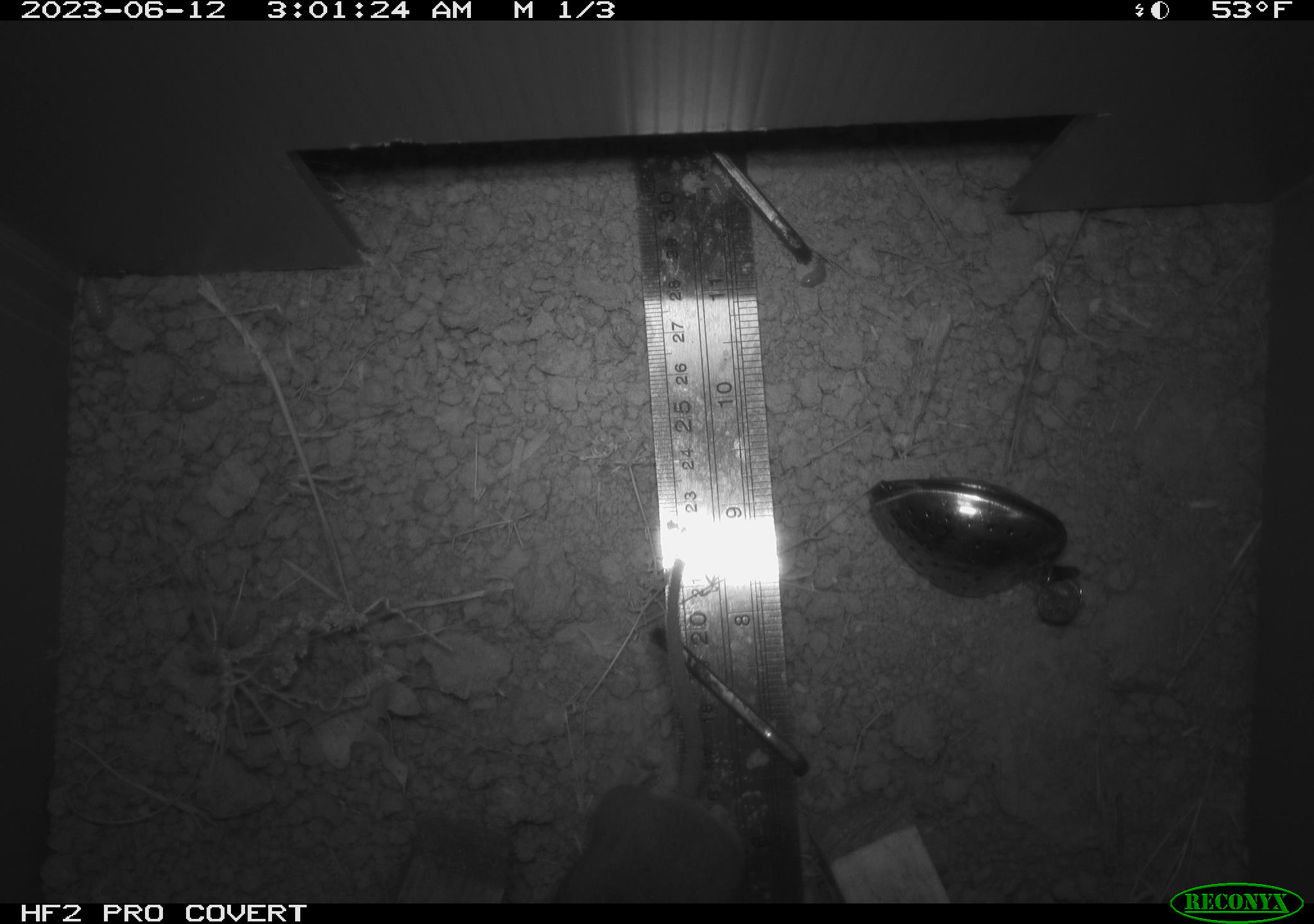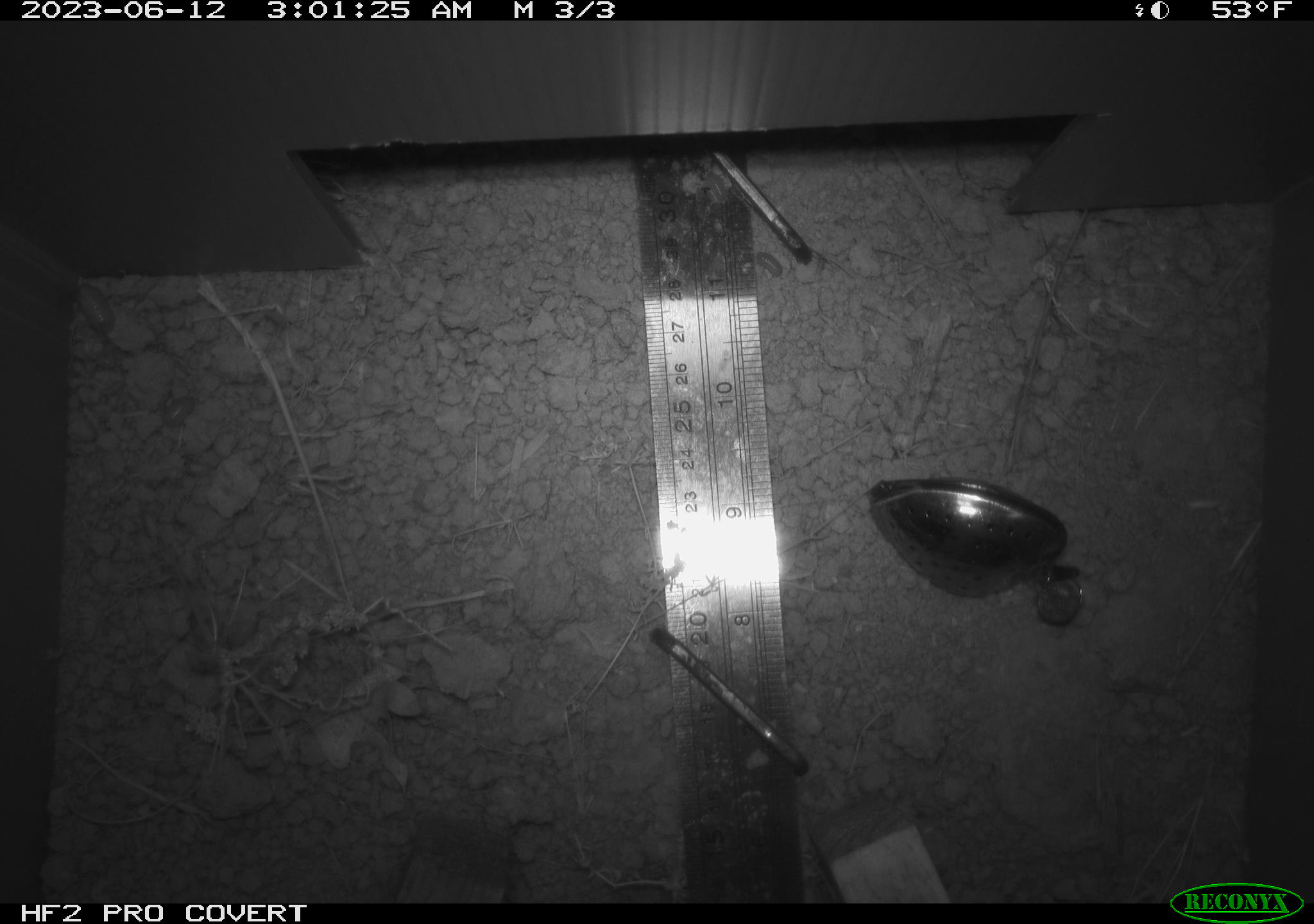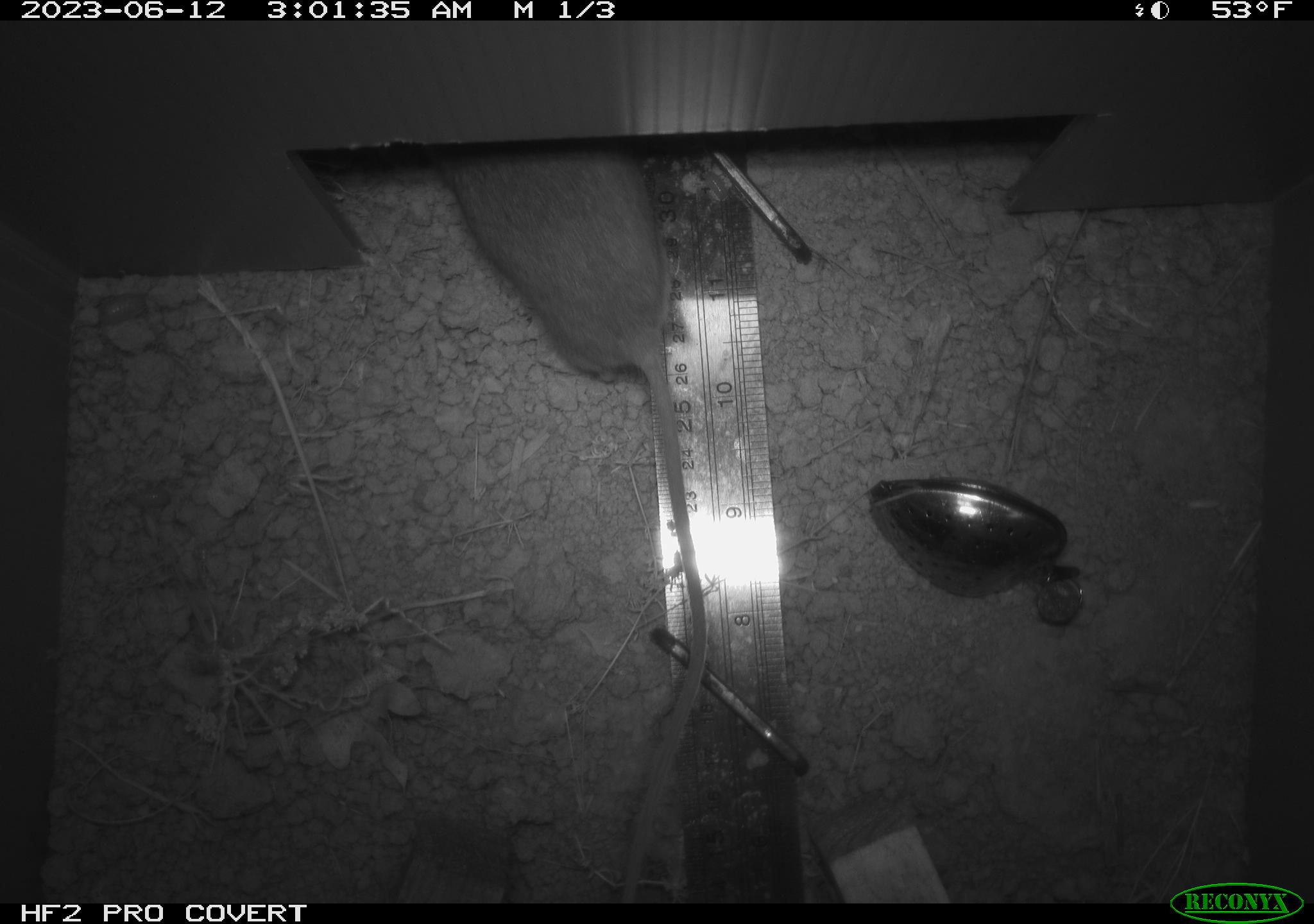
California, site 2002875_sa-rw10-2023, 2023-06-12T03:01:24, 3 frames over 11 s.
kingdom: Animalia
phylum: Chordata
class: Mammalia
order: Rodentia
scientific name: Rodentia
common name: rodent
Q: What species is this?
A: Rodent (Rodentia).